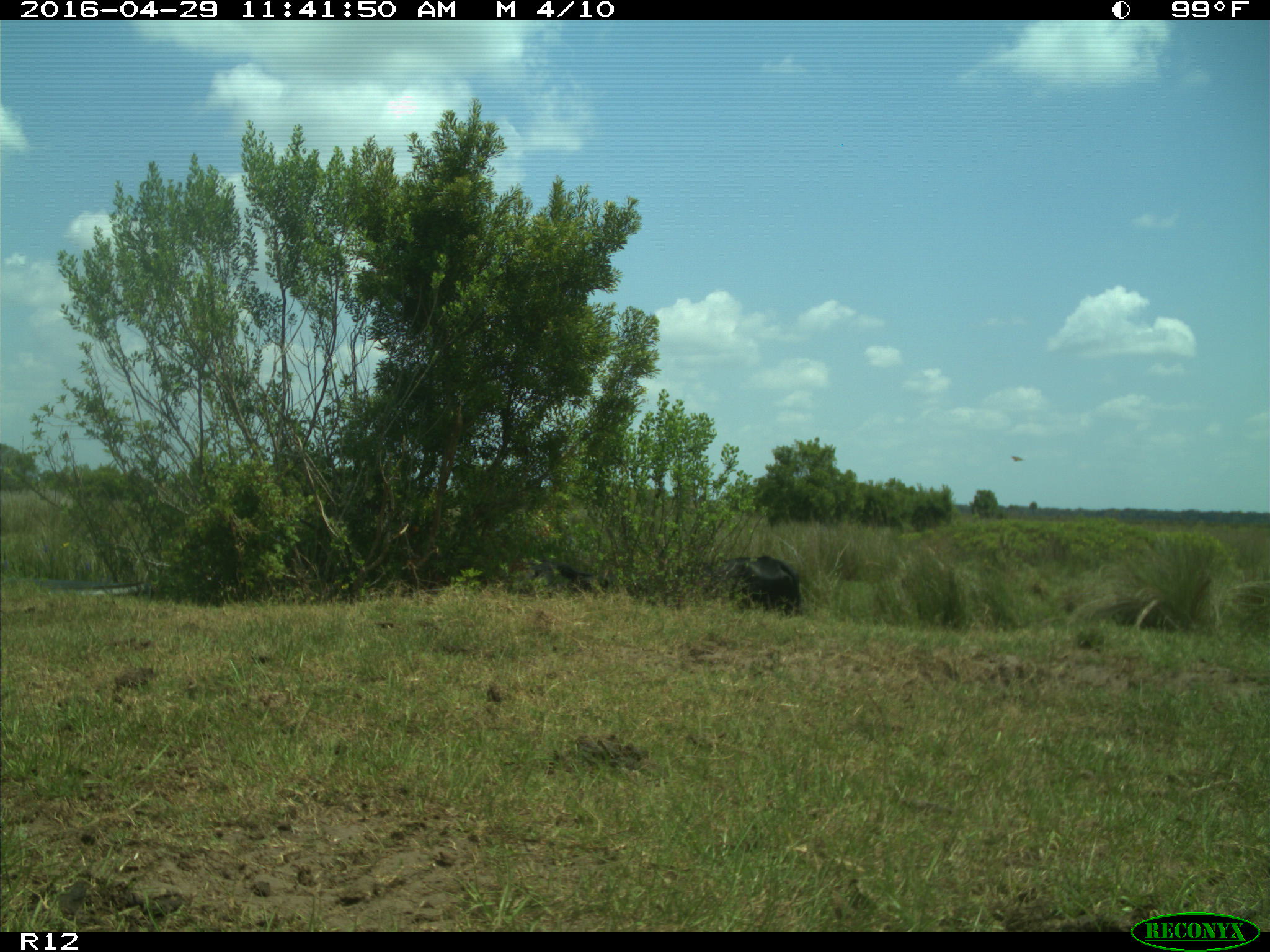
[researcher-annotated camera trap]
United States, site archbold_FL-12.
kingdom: Animalia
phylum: Chordata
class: Mammalia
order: Artiodactyla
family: Bovidae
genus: Bos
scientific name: Bos taurus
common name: domestic cow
Bos taurus (domestic cow).